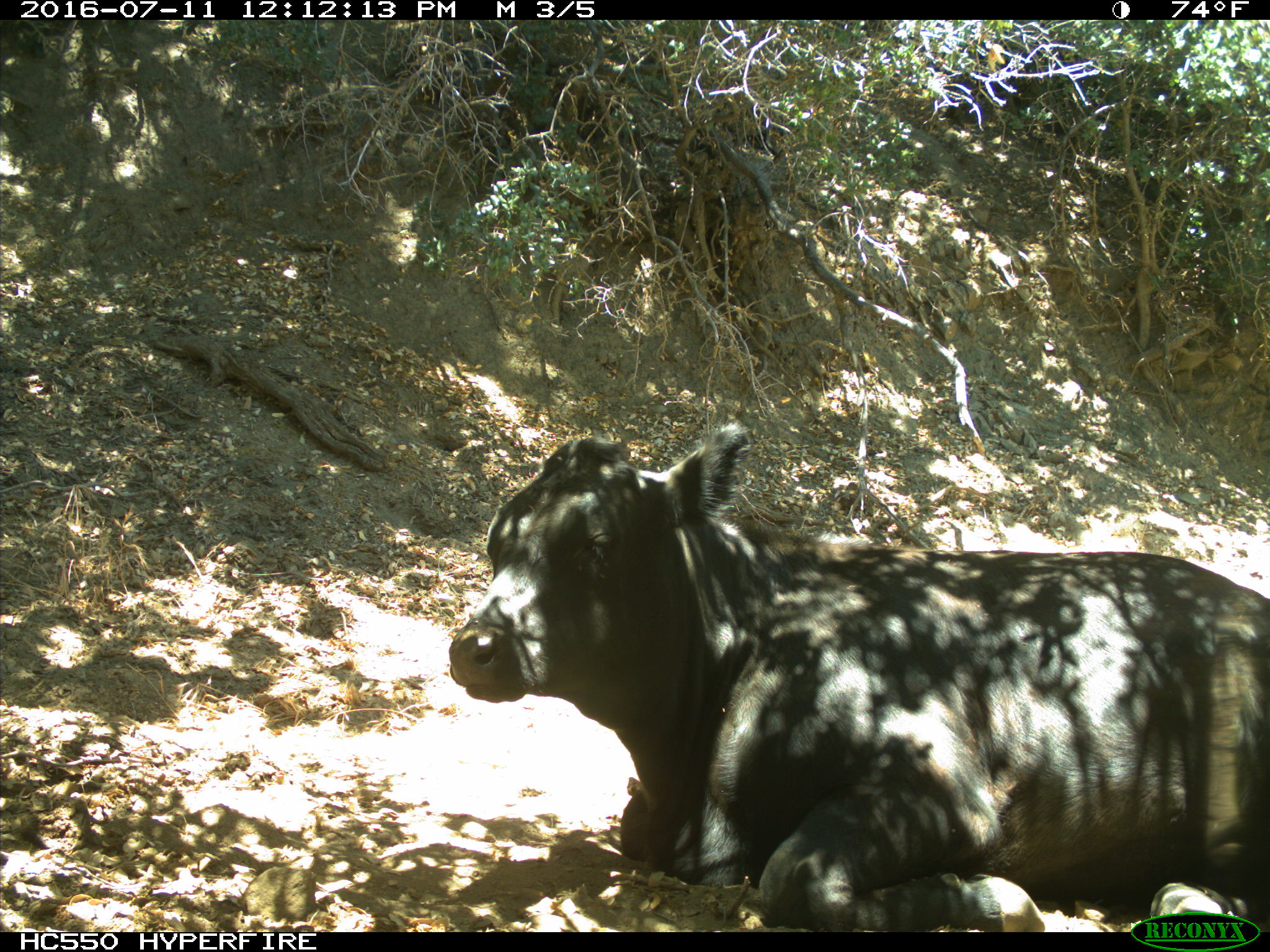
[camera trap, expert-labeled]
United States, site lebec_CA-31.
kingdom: Animalia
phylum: Chordata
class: Mammalia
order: Artiodactyla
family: Bovidae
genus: Bos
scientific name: Bos taurus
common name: domestic cow